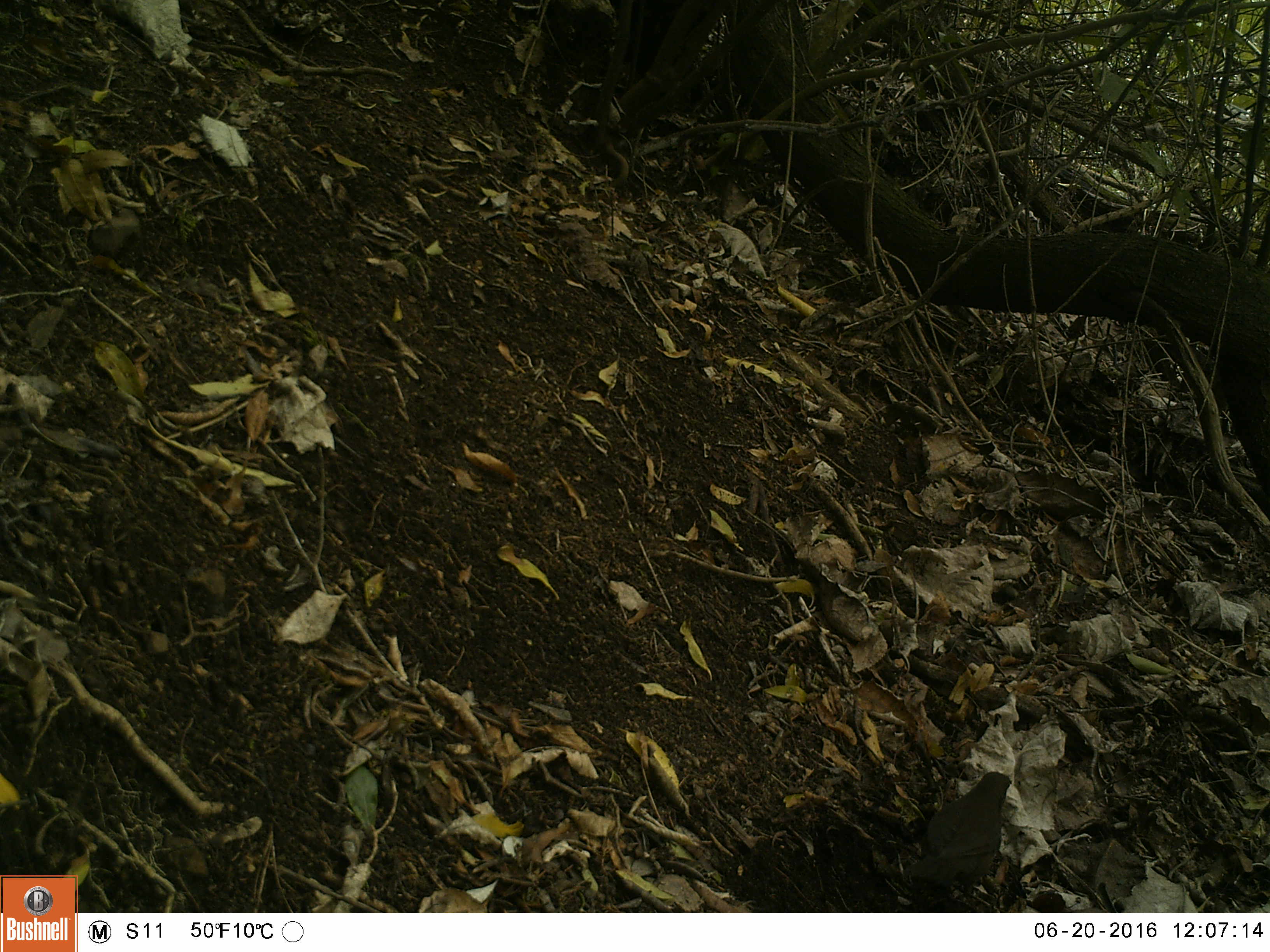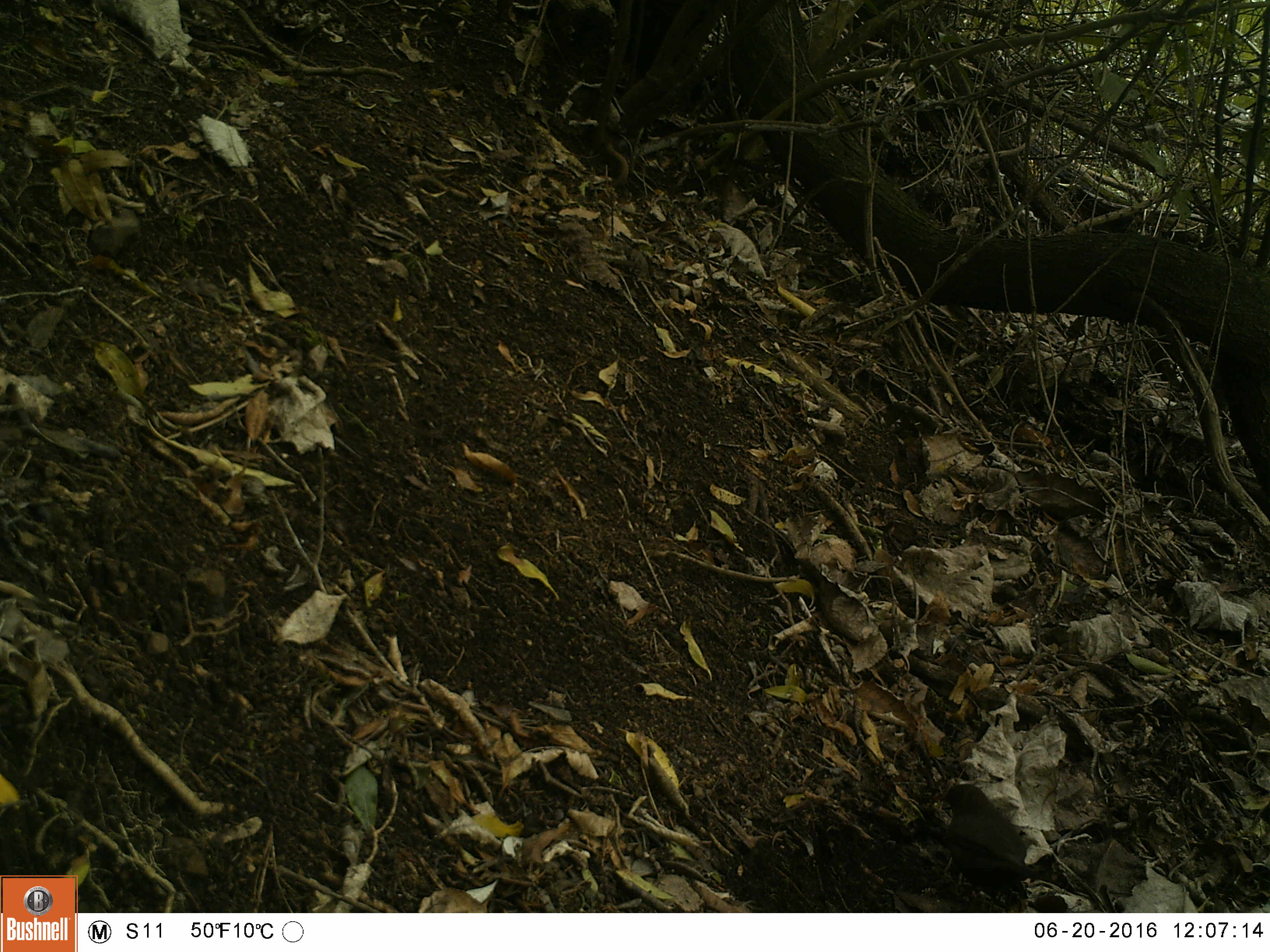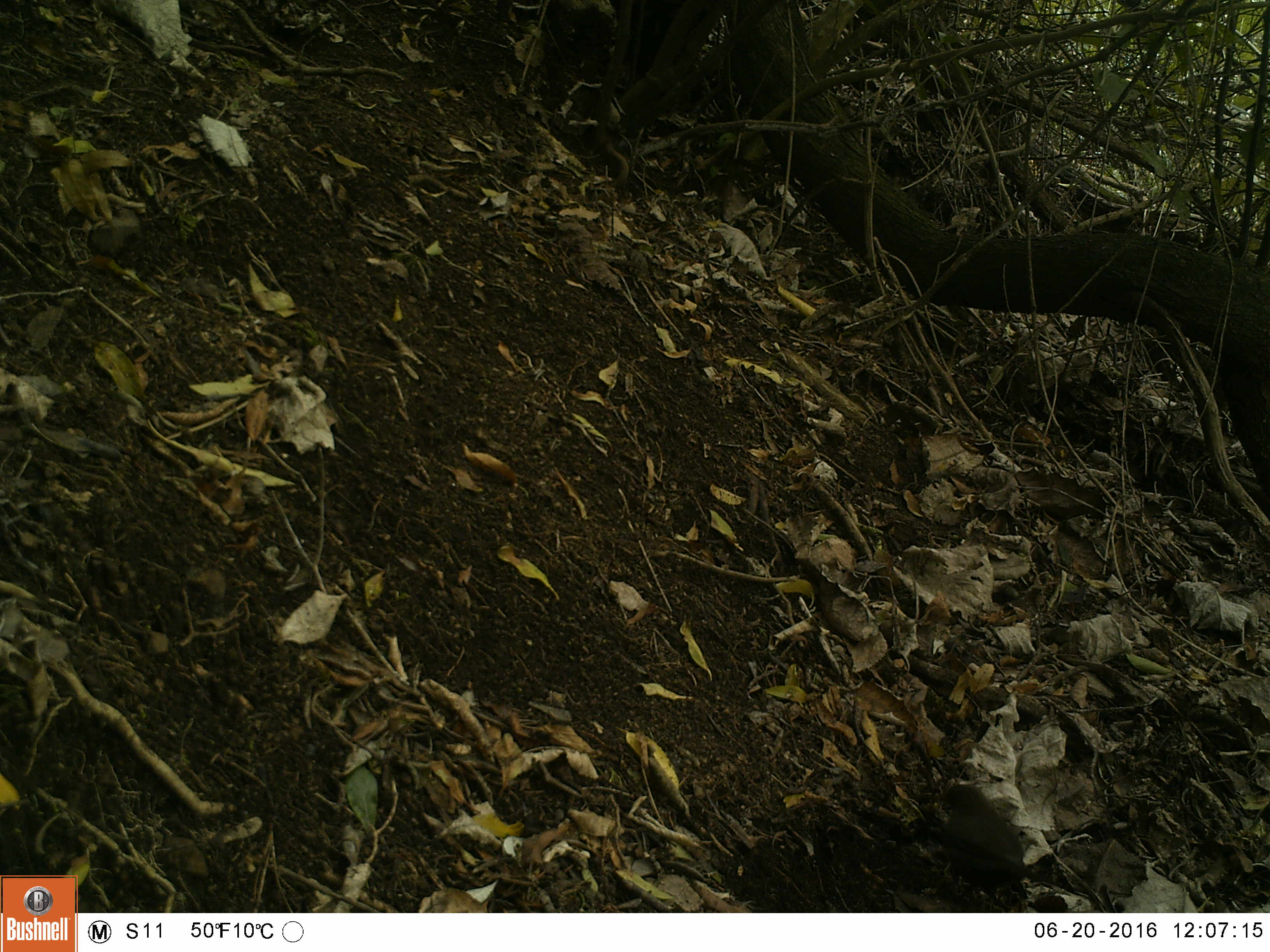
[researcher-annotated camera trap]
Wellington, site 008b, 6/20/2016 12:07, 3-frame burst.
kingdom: Animalia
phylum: Chordata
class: Aves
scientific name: Aves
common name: bird